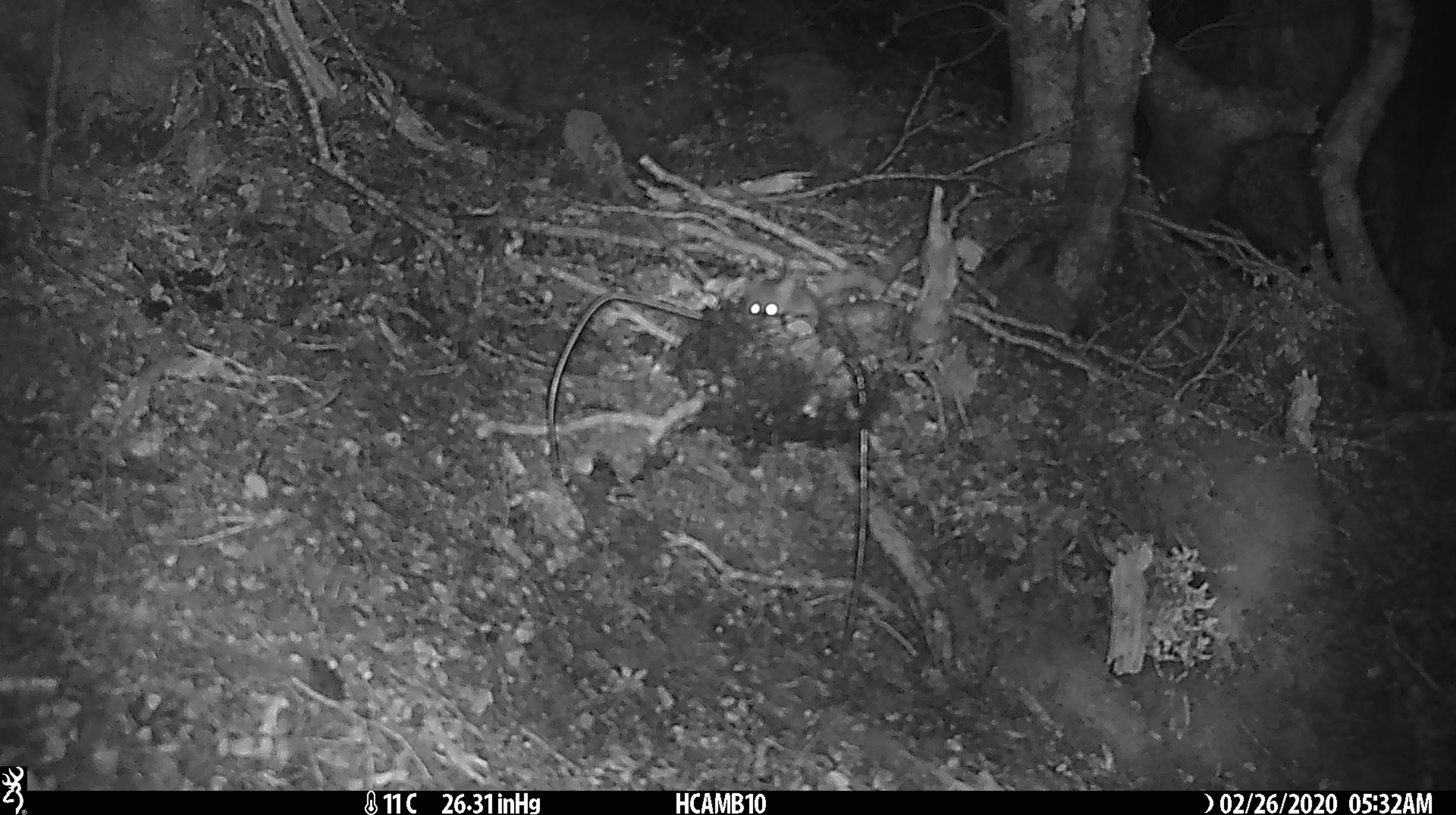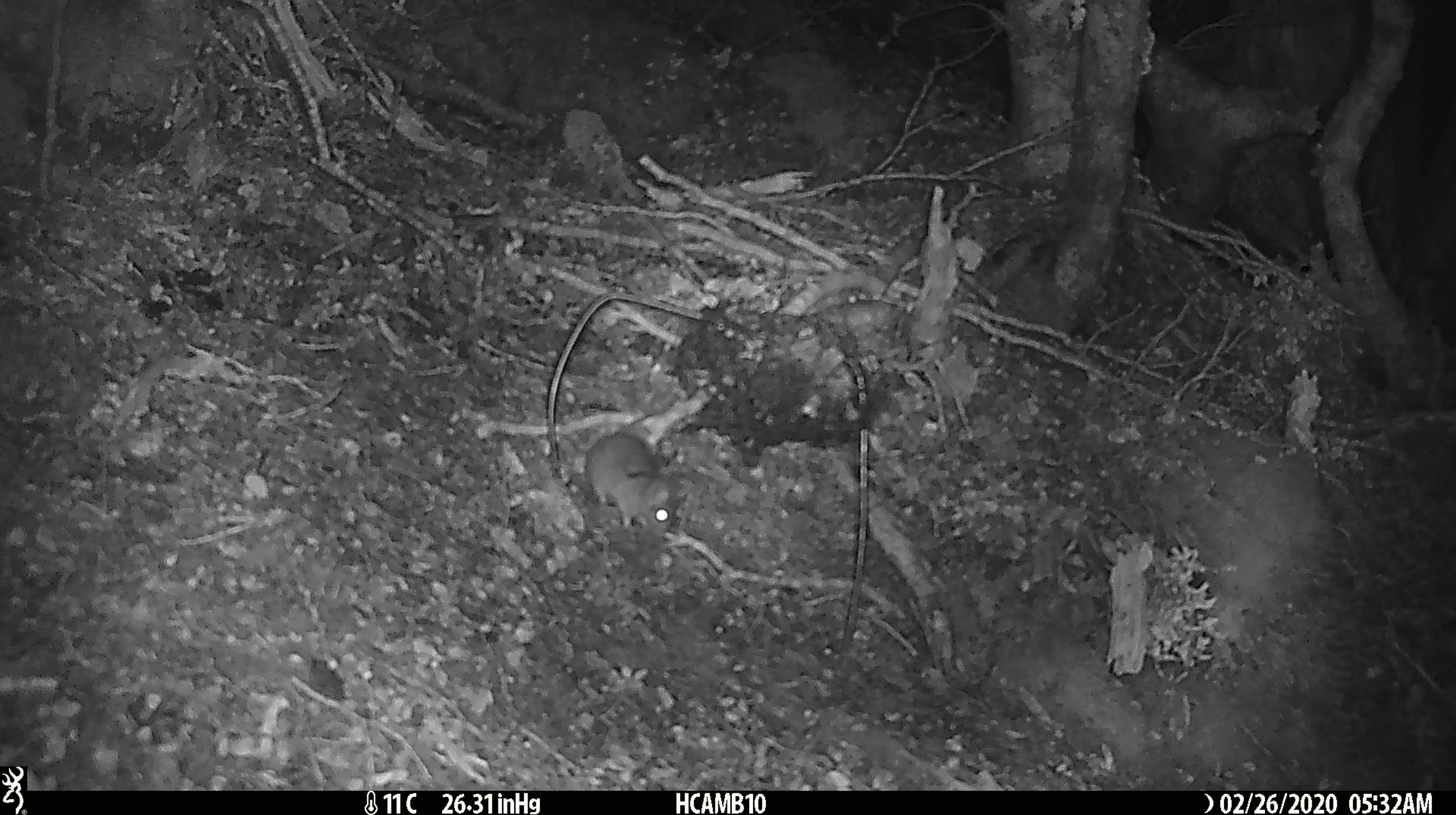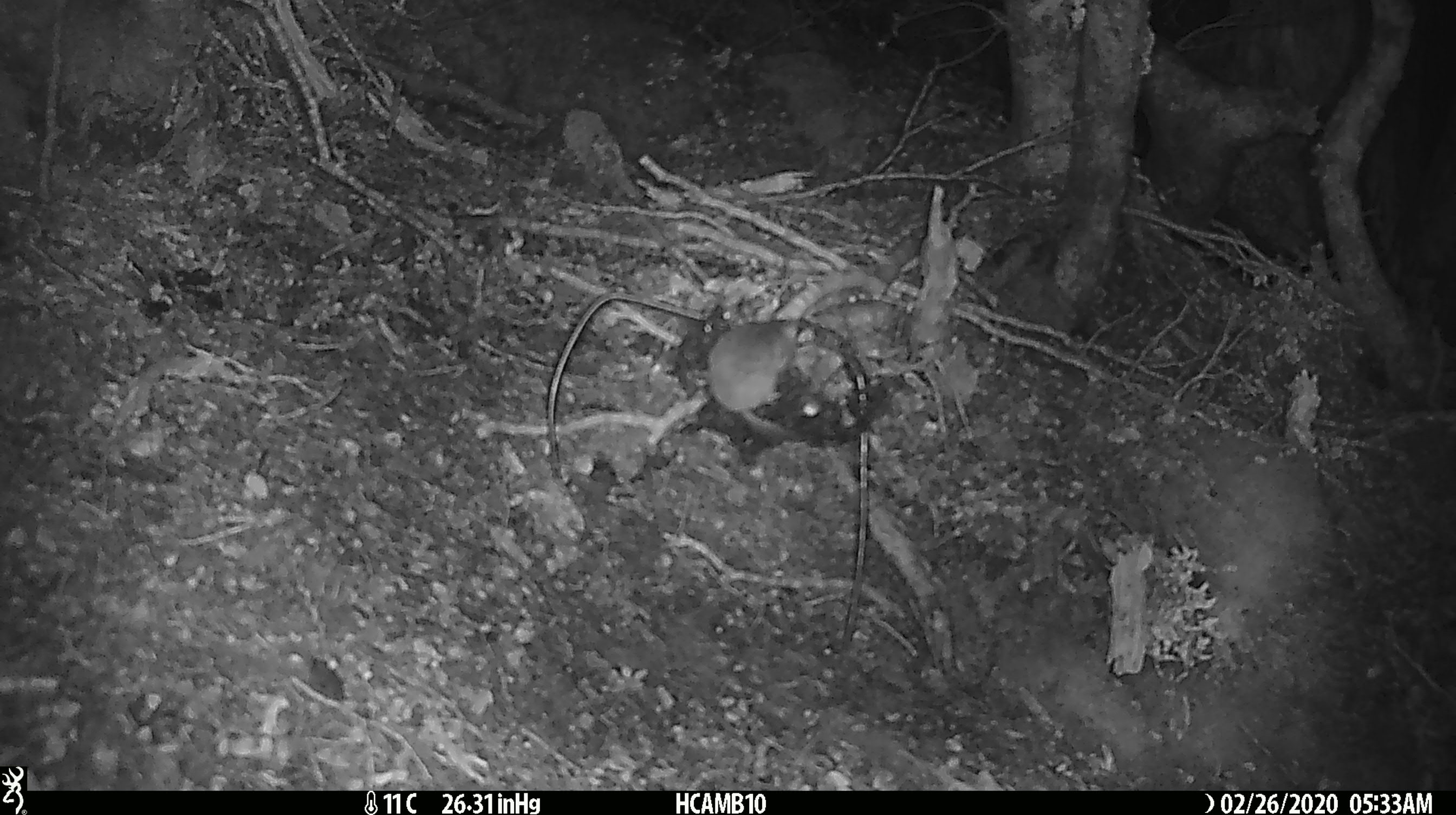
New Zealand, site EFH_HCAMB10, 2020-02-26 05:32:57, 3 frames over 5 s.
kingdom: Animalia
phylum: Chordata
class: Mammalia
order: Rodentia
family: Muridae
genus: Mus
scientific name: Mus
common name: mouse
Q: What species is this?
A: Mouse (Mus).